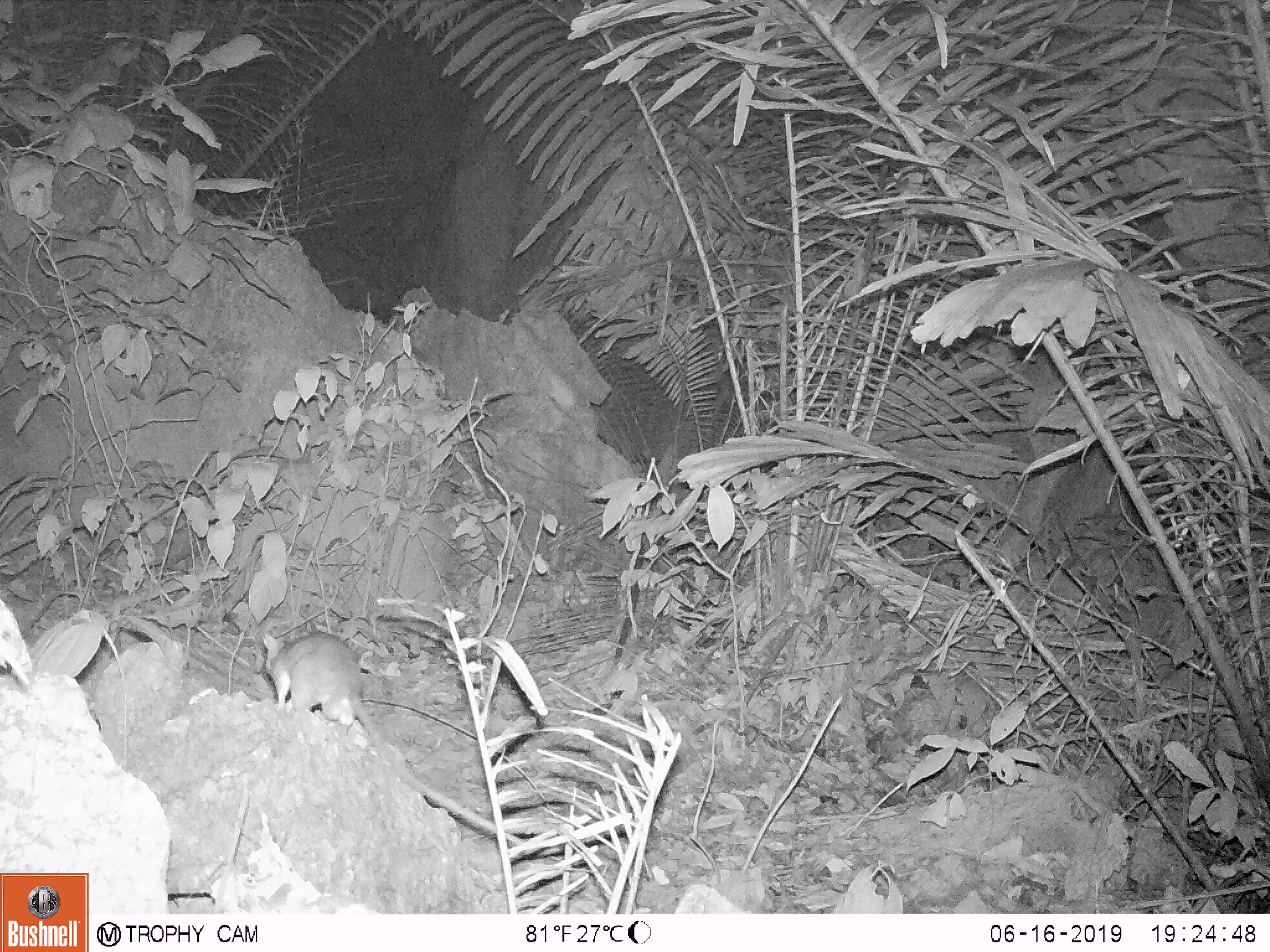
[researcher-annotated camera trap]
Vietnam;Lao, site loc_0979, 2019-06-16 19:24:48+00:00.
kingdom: Animalia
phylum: Chordata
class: Mammalia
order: Rodentia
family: Muridae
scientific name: Muridae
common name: old-world mice and rats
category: unidentified murid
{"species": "unidentified murid (old-world mice and rats) (Muridae)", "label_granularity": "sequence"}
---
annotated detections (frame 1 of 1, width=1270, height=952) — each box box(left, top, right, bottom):
unidentified murid: box(260, 631, 527, 847)